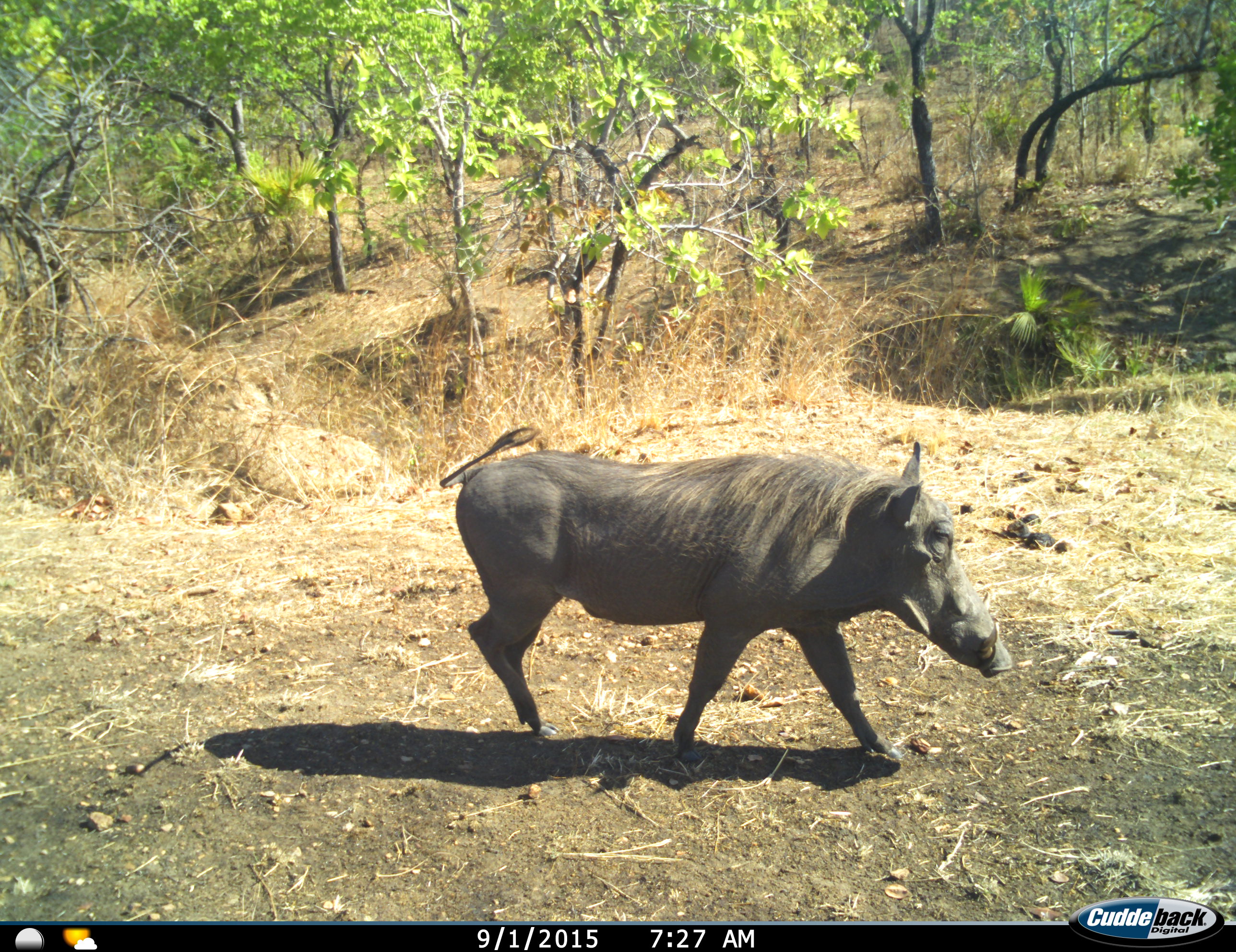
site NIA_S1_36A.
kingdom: Animalia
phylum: Chordata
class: Mammalia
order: Artiodactyla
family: Suidae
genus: Phacochoerus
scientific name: Phacochoerus africanus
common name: warthog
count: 1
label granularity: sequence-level